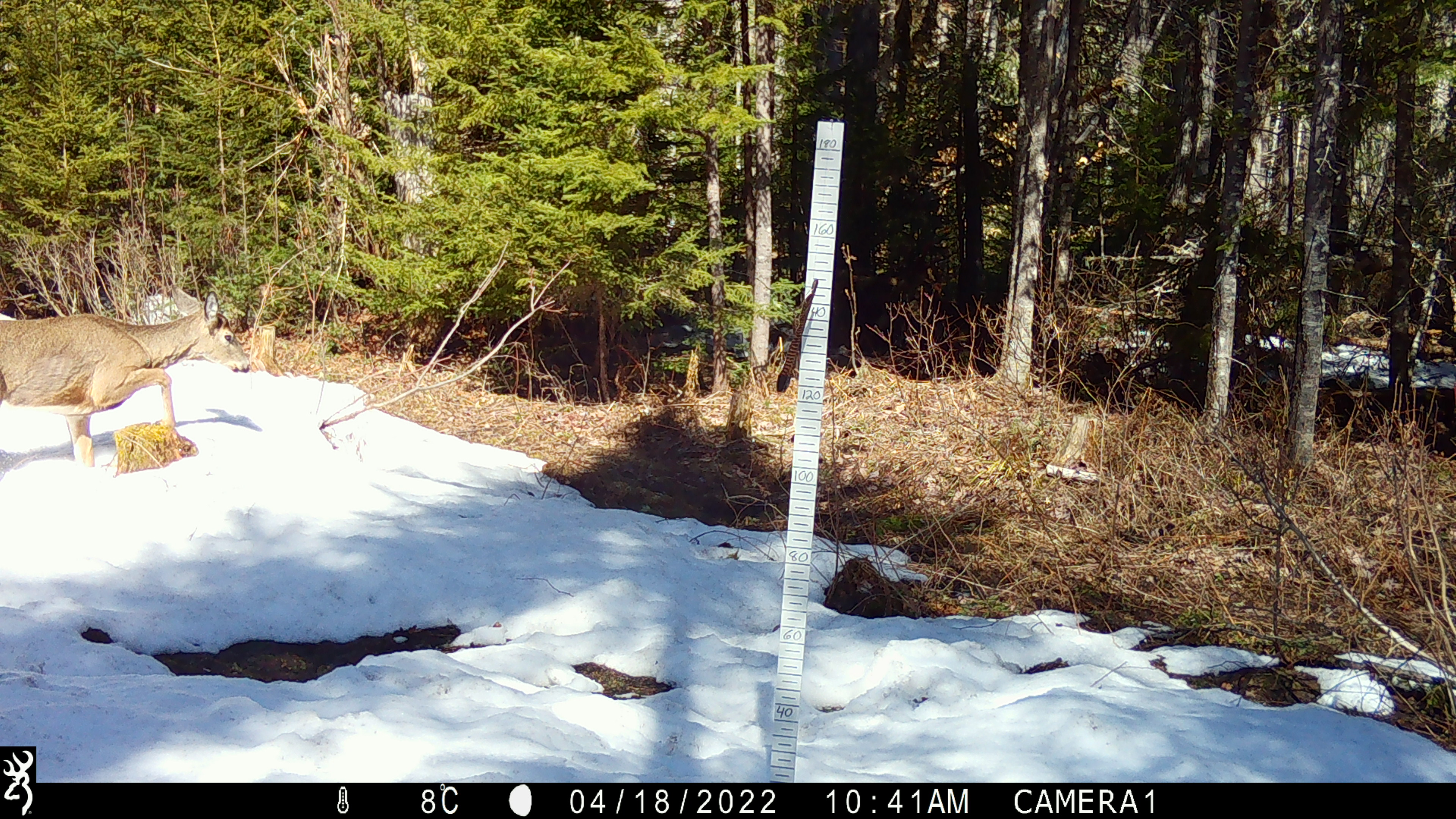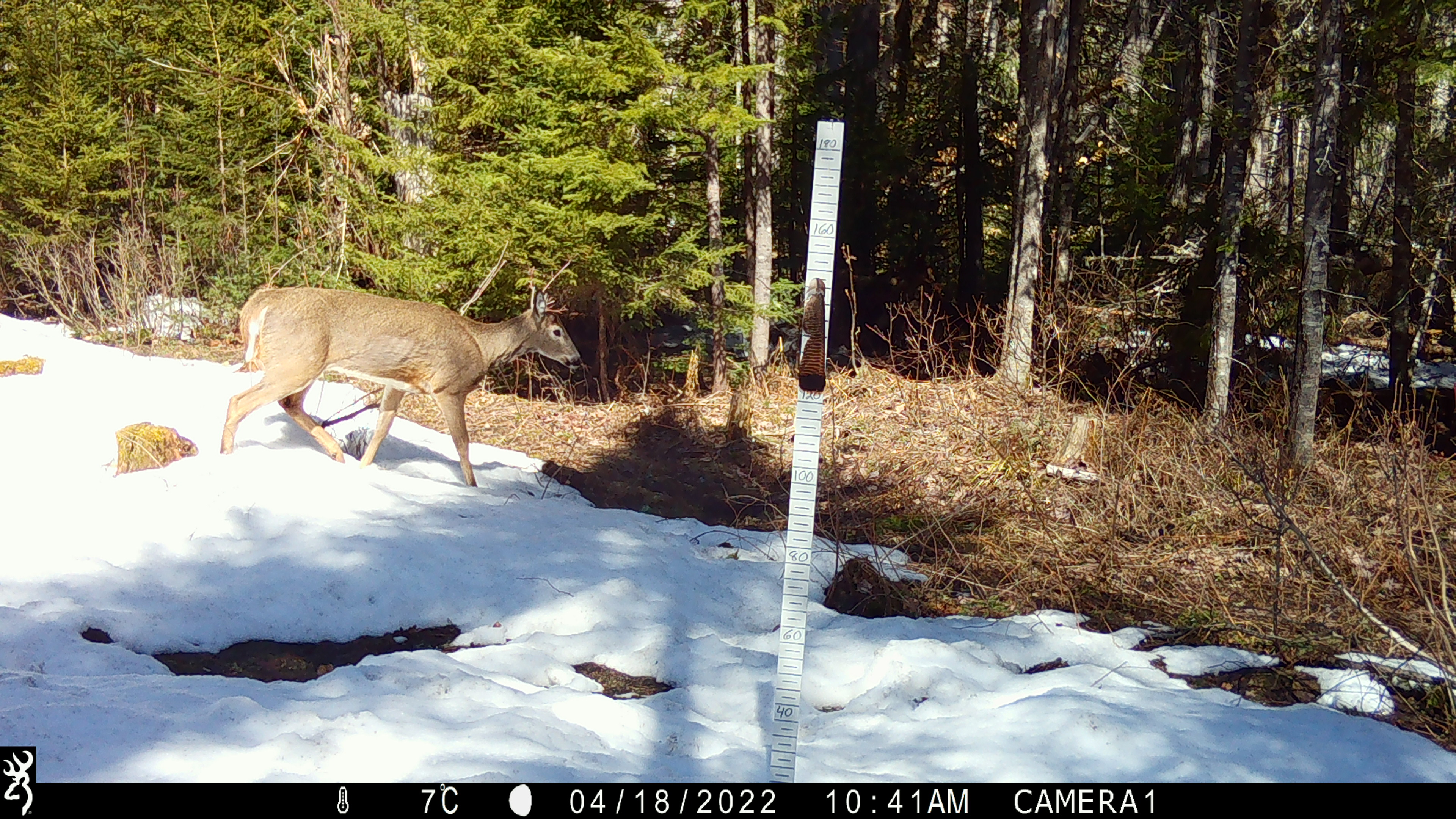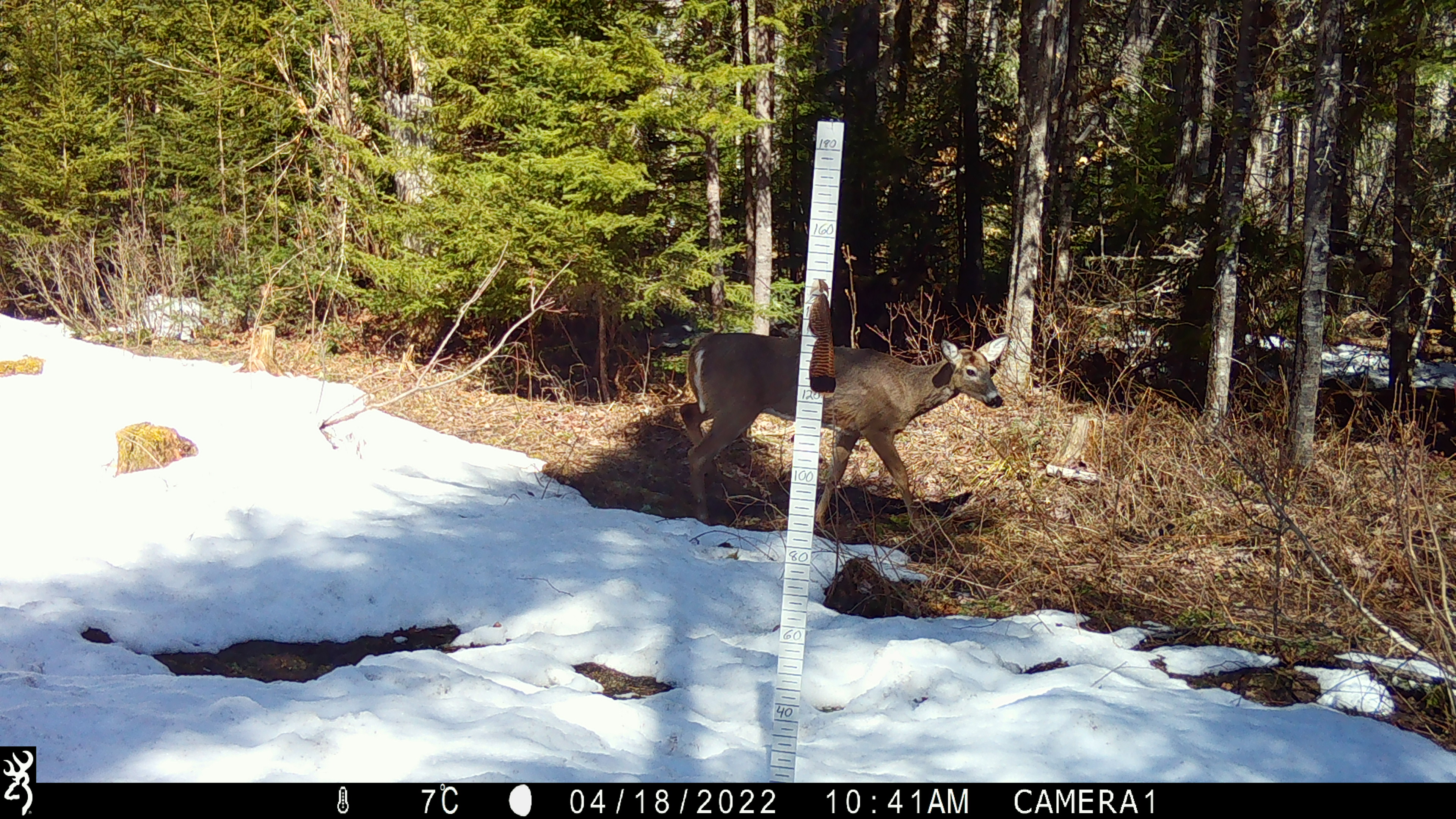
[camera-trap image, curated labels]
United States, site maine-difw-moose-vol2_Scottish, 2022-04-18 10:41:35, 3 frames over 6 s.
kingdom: Animalia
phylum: Chordata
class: Mammalia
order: Artiodactyla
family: Cervidae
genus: Odocoileus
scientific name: Odocoileus virginianus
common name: white-tailed deer